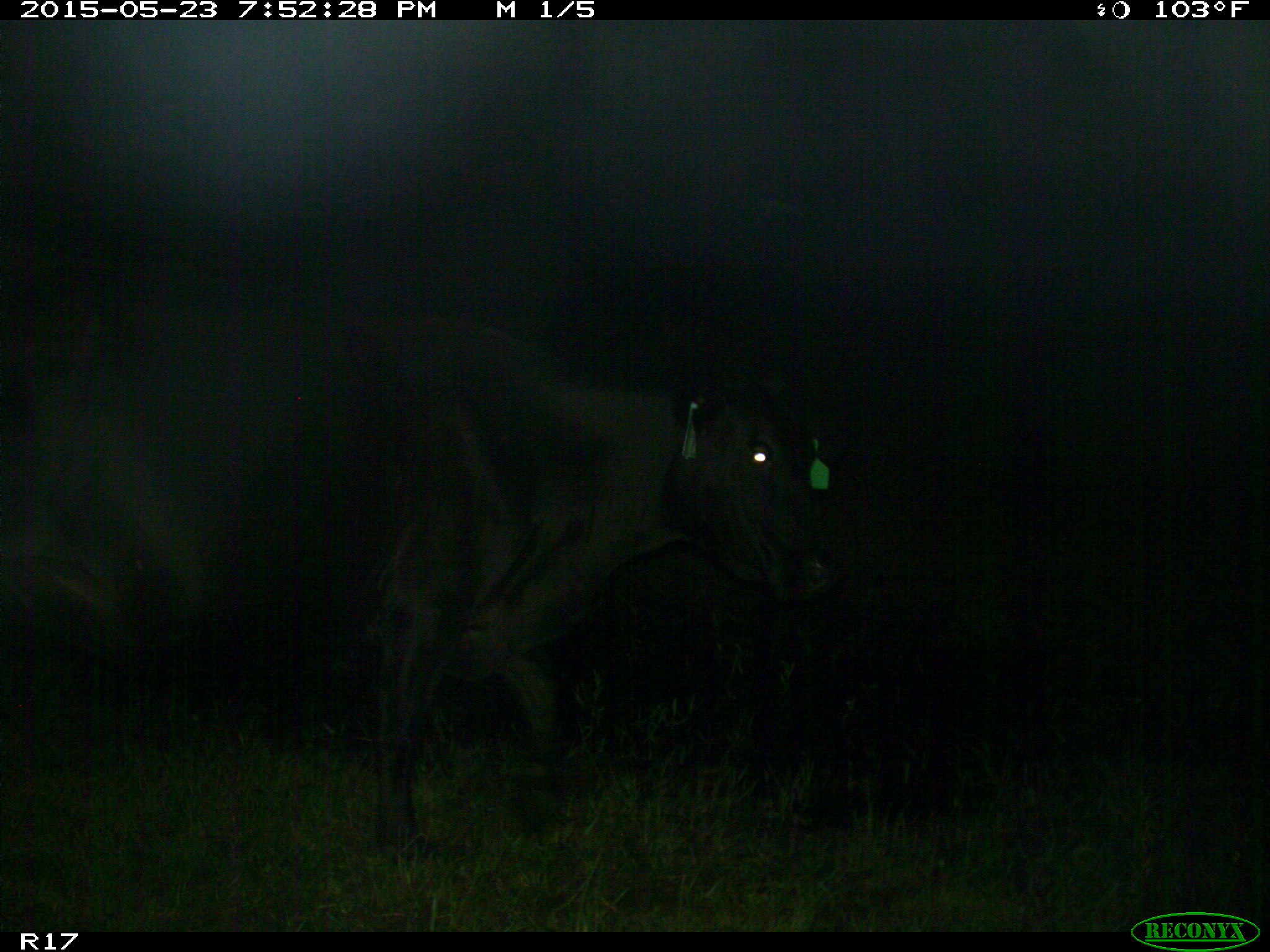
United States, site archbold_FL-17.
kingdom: Animalia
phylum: Chordata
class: Mammalia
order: Artiodactyla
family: Bovidae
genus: Bos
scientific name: Bos taurus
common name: domestic cow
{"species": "Bos taurus (domestic cow)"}